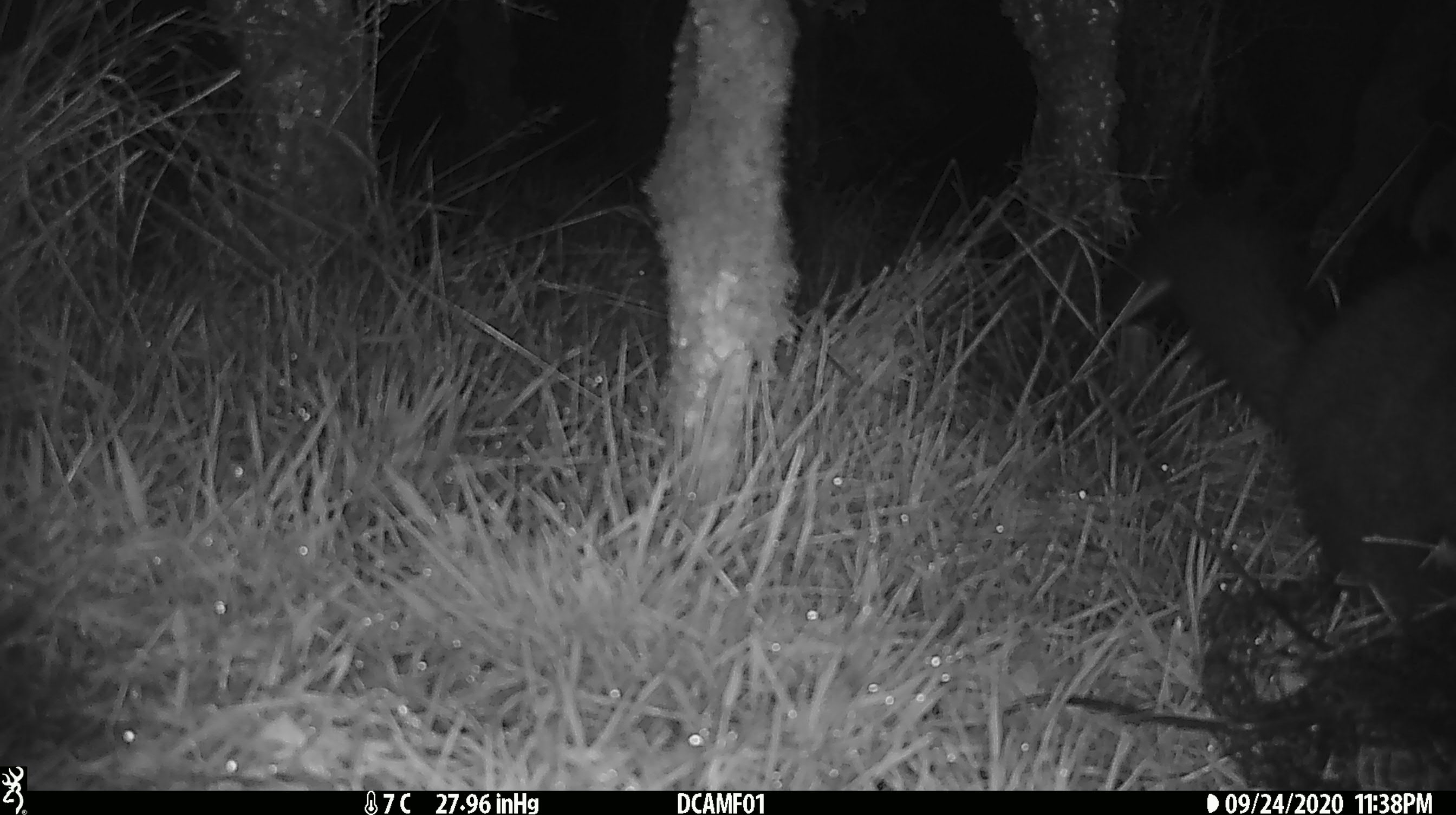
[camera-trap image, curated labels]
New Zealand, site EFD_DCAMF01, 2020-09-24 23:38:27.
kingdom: Animalia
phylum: Chordata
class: Mammalia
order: Diprotodontia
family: Phalangeridae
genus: Trichosurus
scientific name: Trichosurus vulpecula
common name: common brushtail possum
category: possum